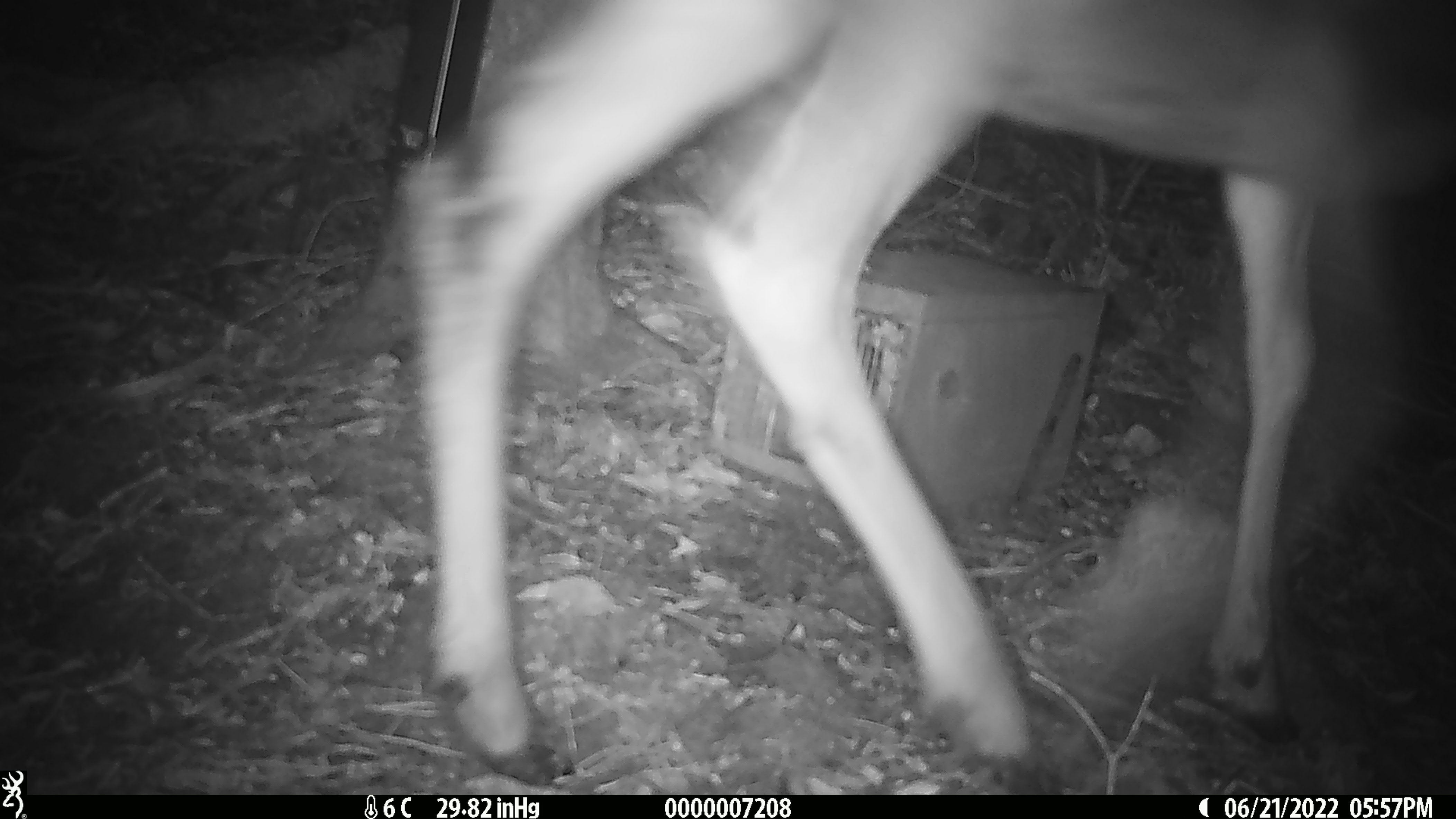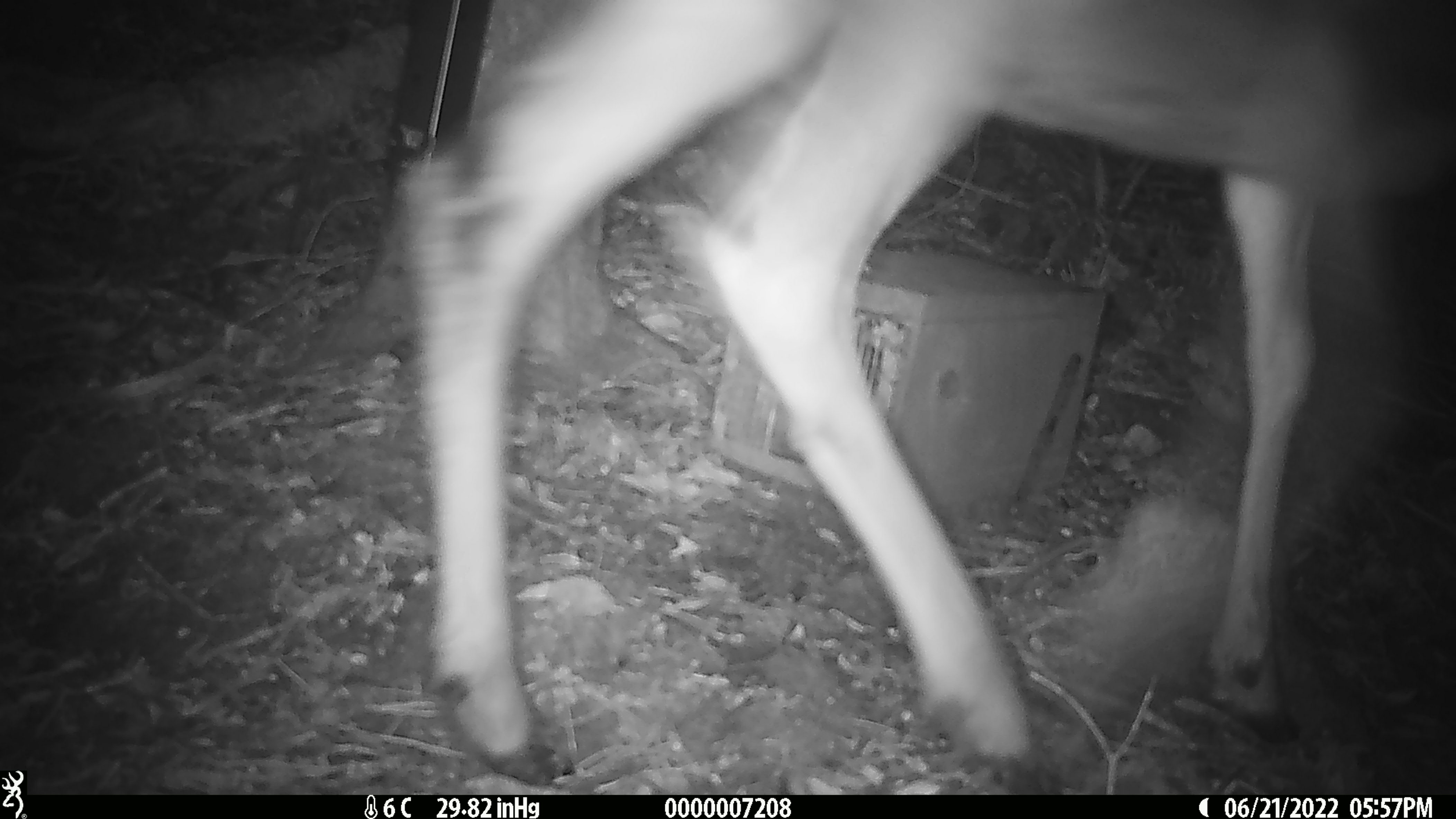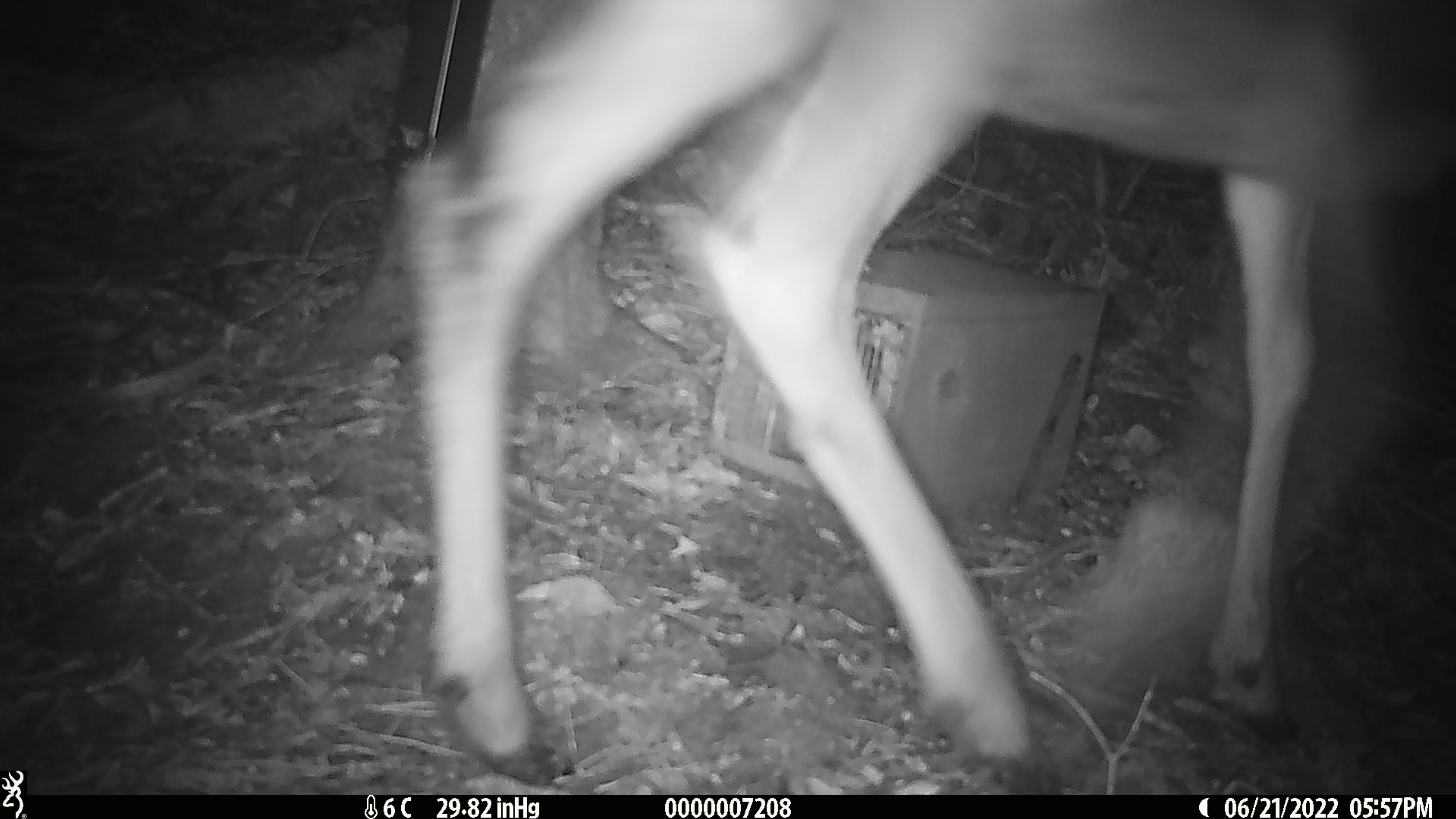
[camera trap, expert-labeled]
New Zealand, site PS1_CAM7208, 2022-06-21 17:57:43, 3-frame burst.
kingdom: Animalia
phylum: Chordata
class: Mammalia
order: Artiodactyla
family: Cervidae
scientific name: Cervidae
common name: deer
Deer (Cervidae).